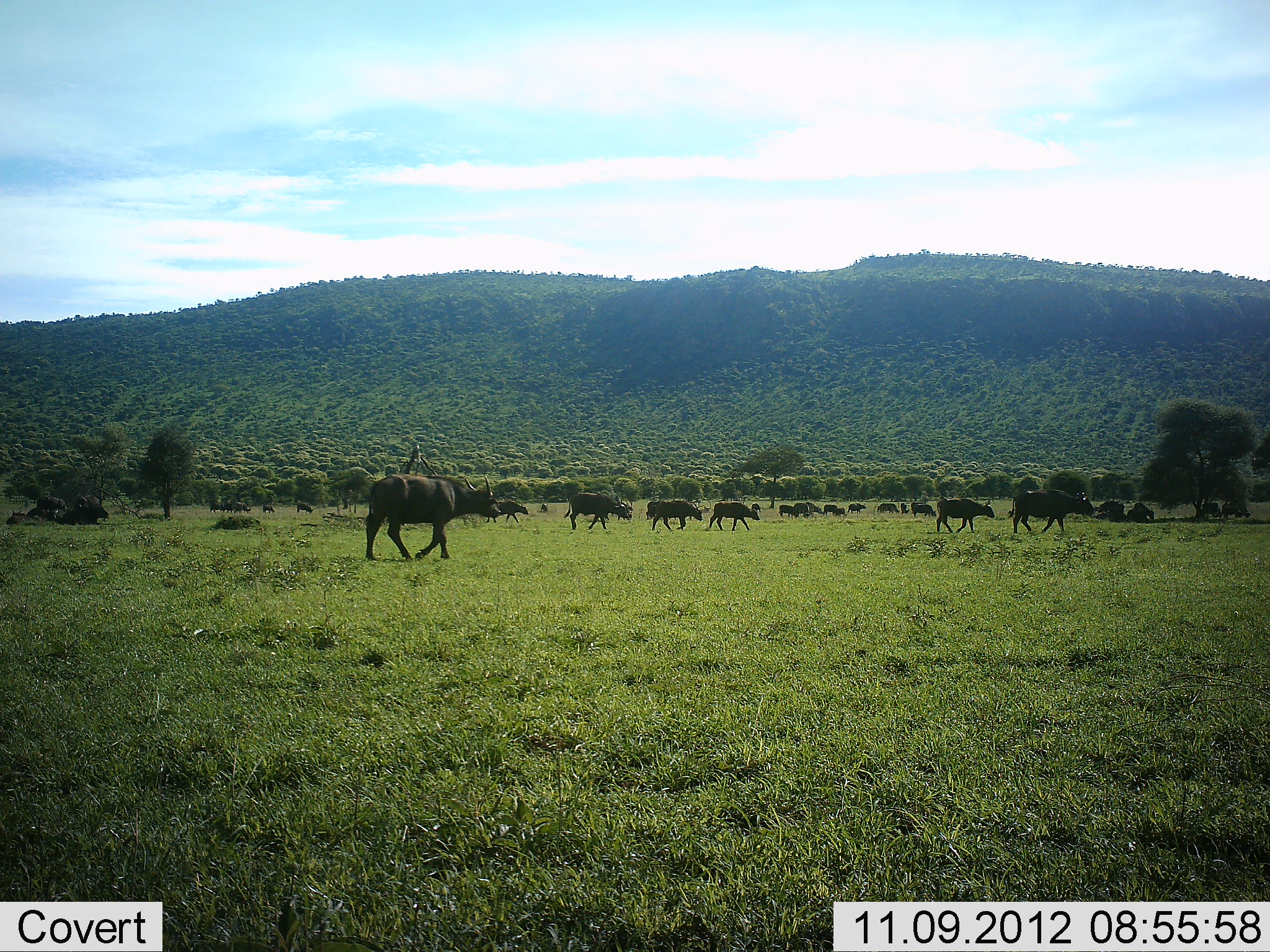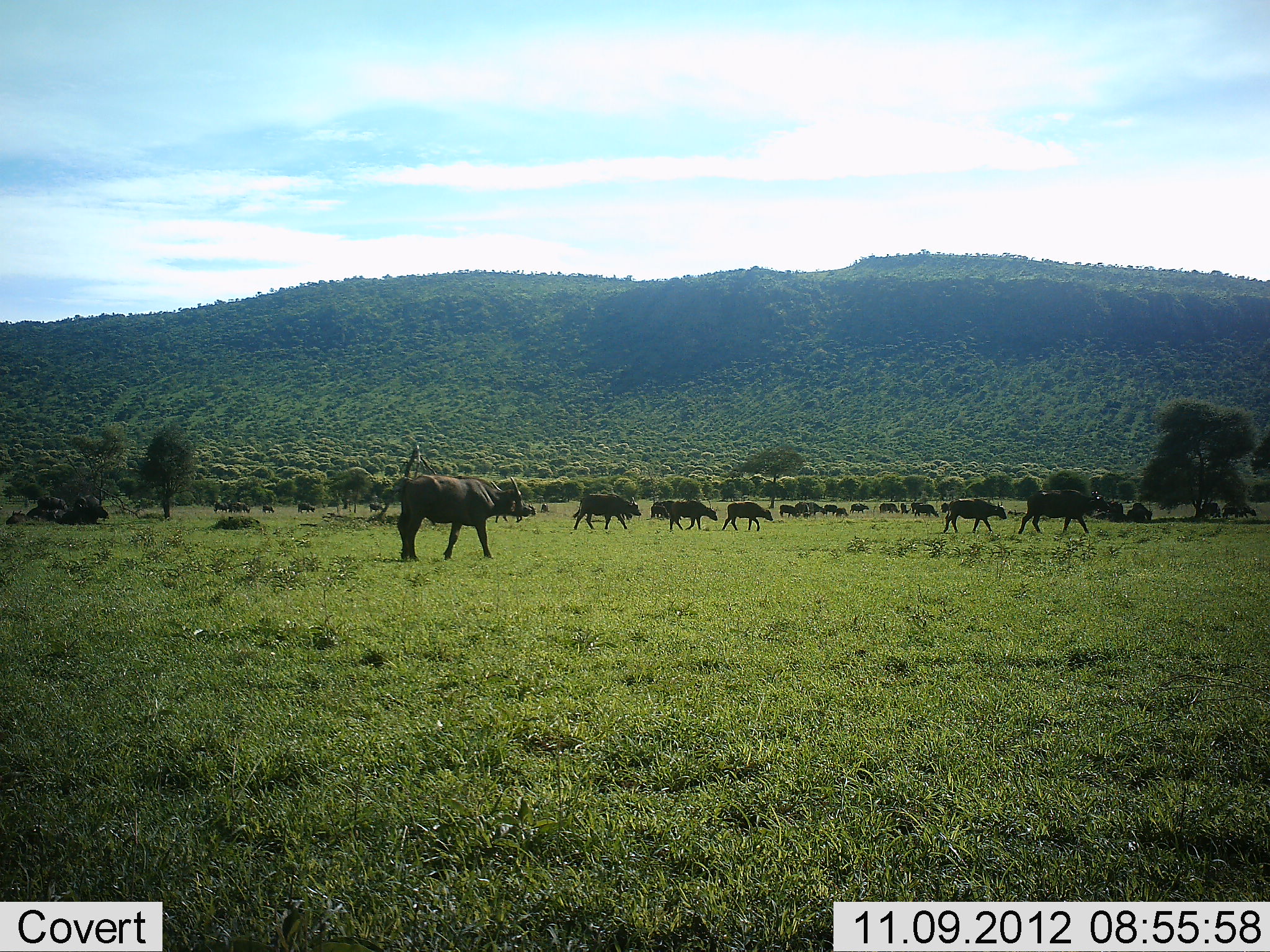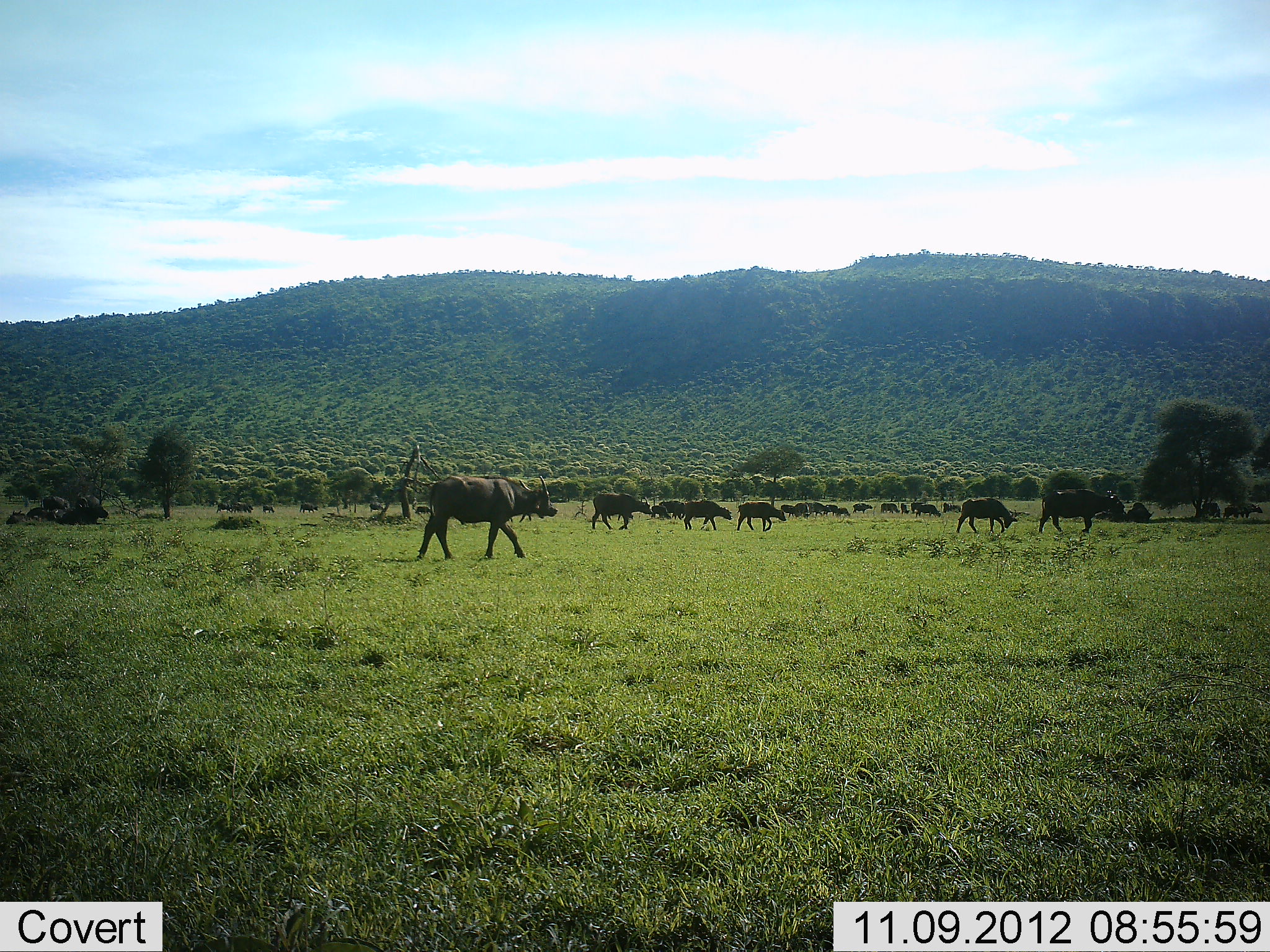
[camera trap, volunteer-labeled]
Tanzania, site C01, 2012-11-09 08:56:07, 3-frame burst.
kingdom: Animalia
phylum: Chordata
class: Mammalia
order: Artiodactyla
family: Bovidae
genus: Syncerus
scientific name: Syncerus caffer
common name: cape buffalo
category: buffalo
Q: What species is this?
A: Buffalo (cape buffalo) (Syncerus caffer).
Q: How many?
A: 11-50.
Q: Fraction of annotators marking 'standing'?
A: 20%.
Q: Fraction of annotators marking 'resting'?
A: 0%.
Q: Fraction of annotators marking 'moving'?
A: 100%.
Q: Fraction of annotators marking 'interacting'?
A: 0%.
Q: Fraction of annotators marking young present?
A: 20%.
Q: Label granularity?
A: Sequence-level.